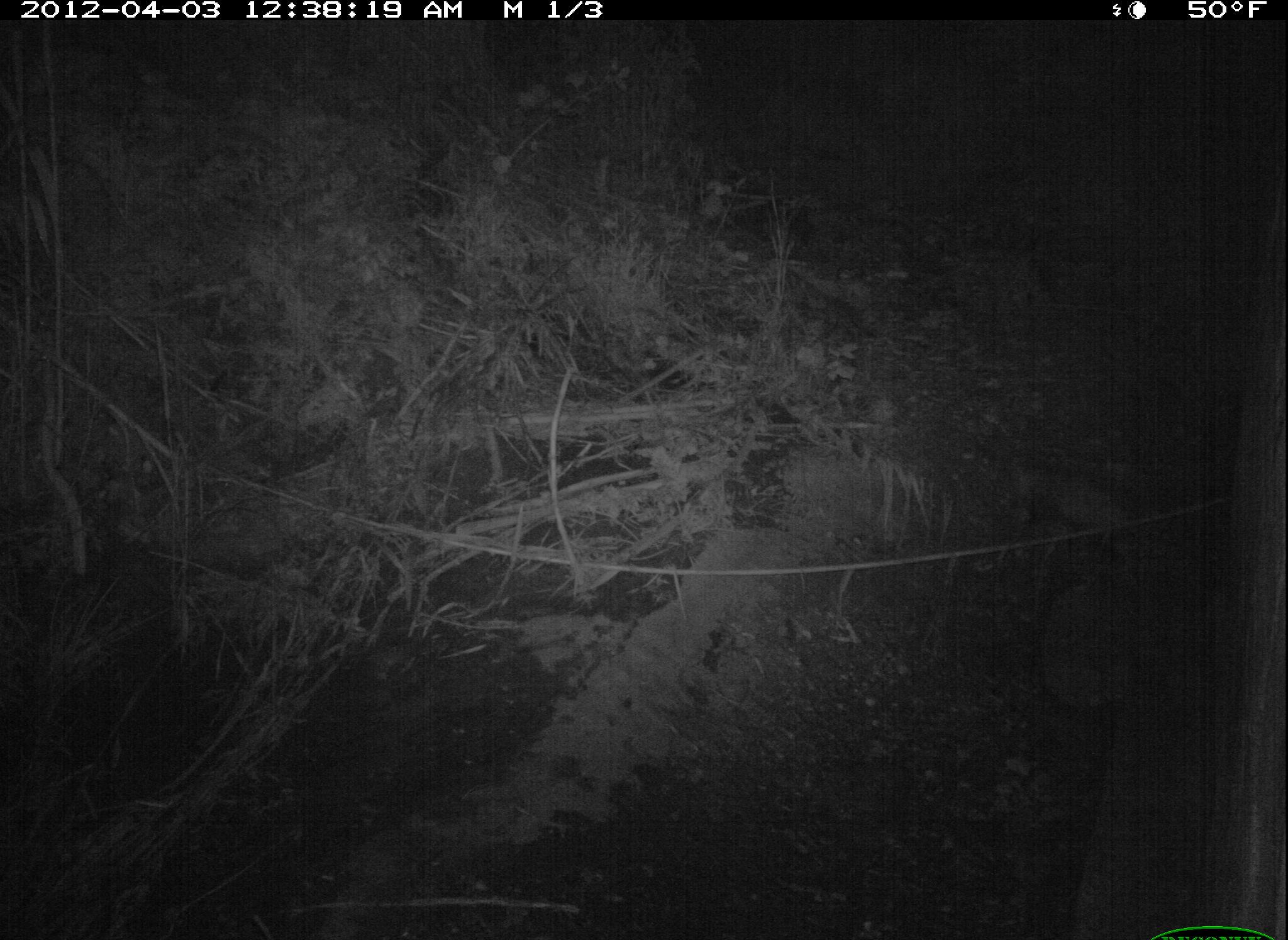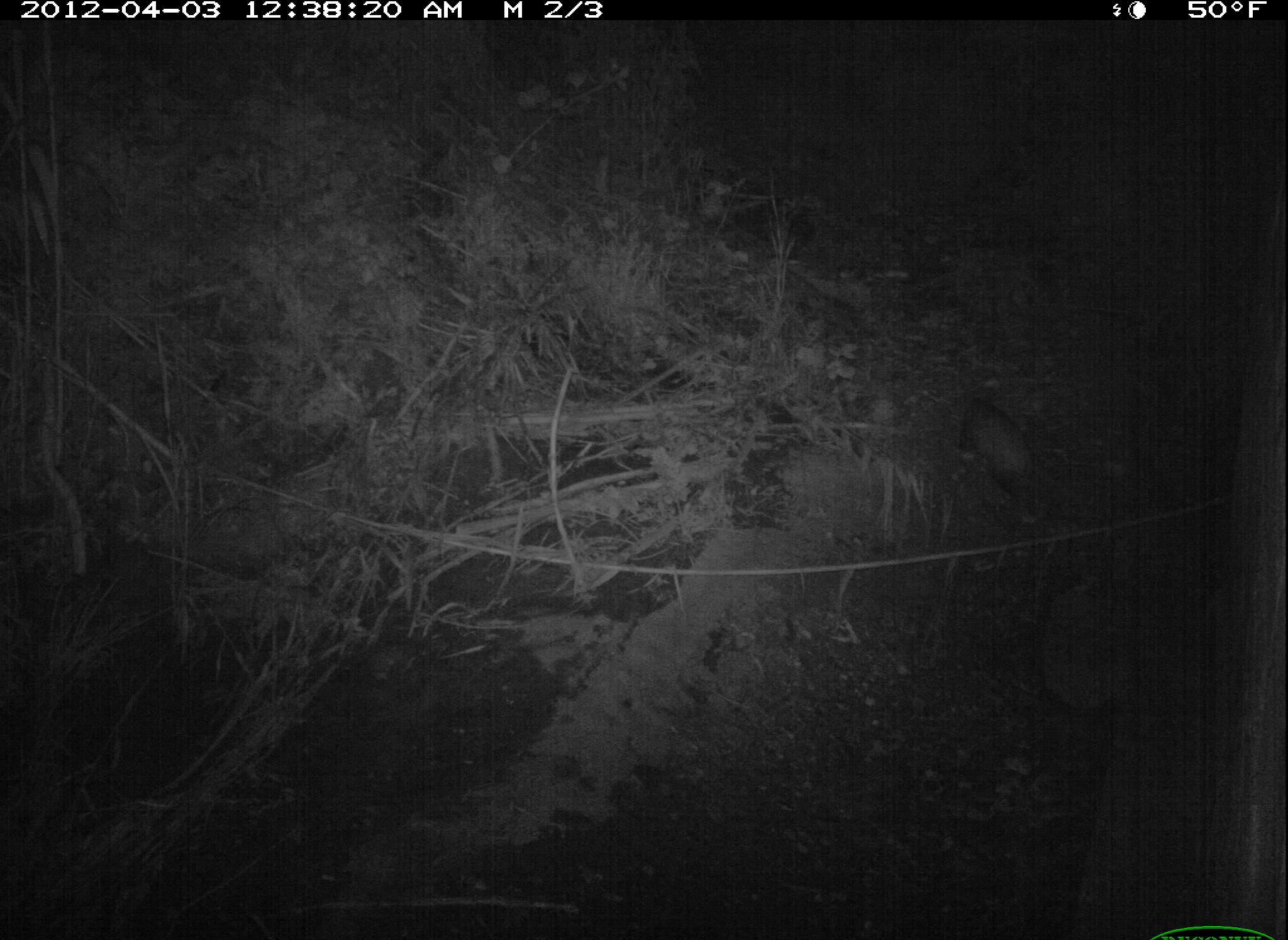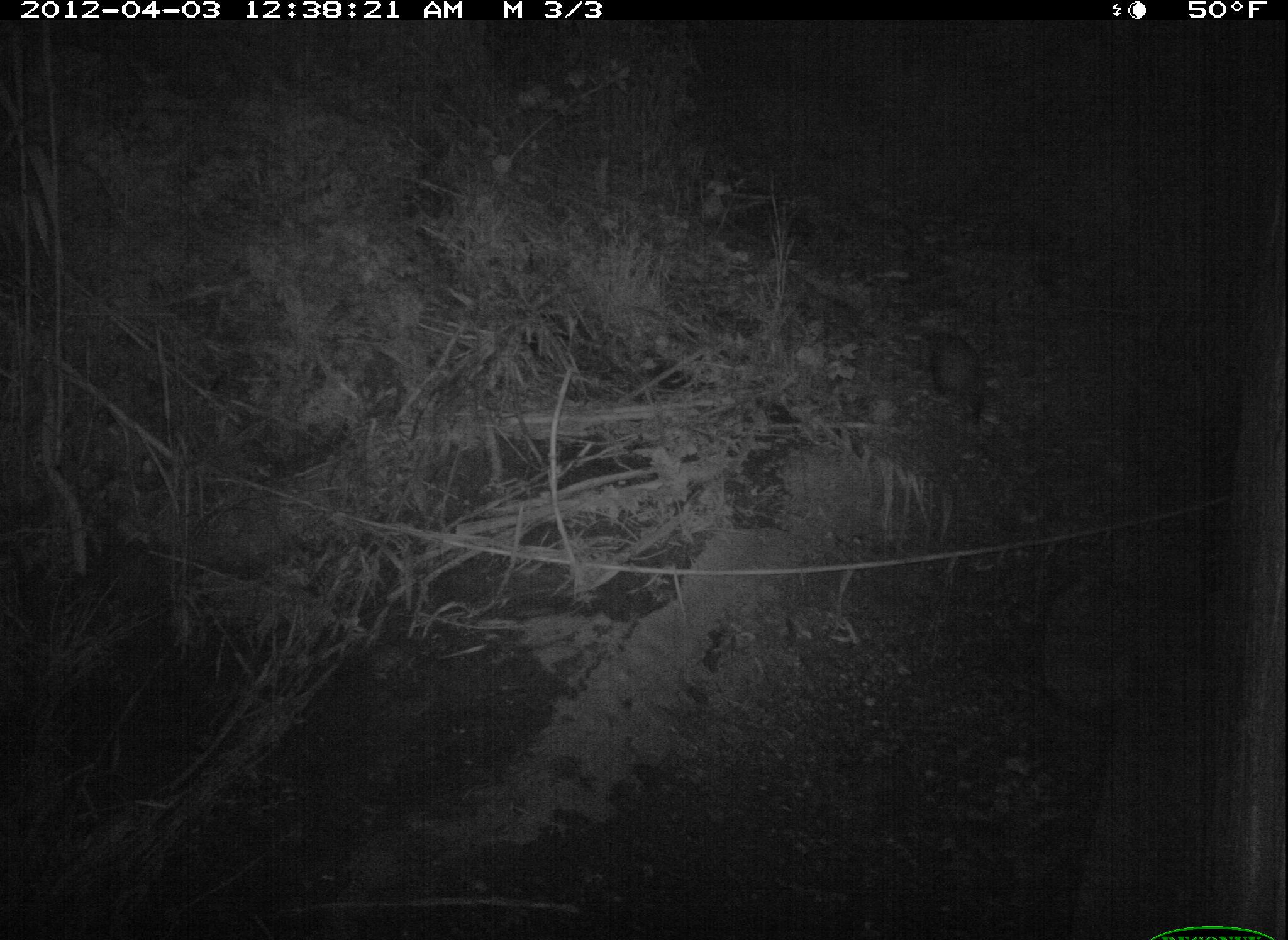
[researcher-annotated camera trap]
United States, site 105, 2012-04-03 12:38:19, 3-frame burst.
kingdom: Animalia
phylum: Chordata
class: Mammalia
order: Didelphimorphia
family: Didelphidae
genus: Didelphis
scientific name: Didelphis virginiana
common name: virginia opossum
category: opossum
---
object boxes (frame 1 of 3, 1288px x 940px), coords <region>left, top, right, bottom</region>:
opossum: <region>1013, 437, 1145, 570</region>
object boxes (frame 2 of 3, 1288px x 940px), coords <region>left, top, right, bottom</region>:
opossum: <region>939, 377, 1077, 532</region>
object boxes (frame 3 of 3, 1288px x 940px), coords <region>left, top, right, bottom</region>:
opossum: <region>903, 319, 1013, 437</region>